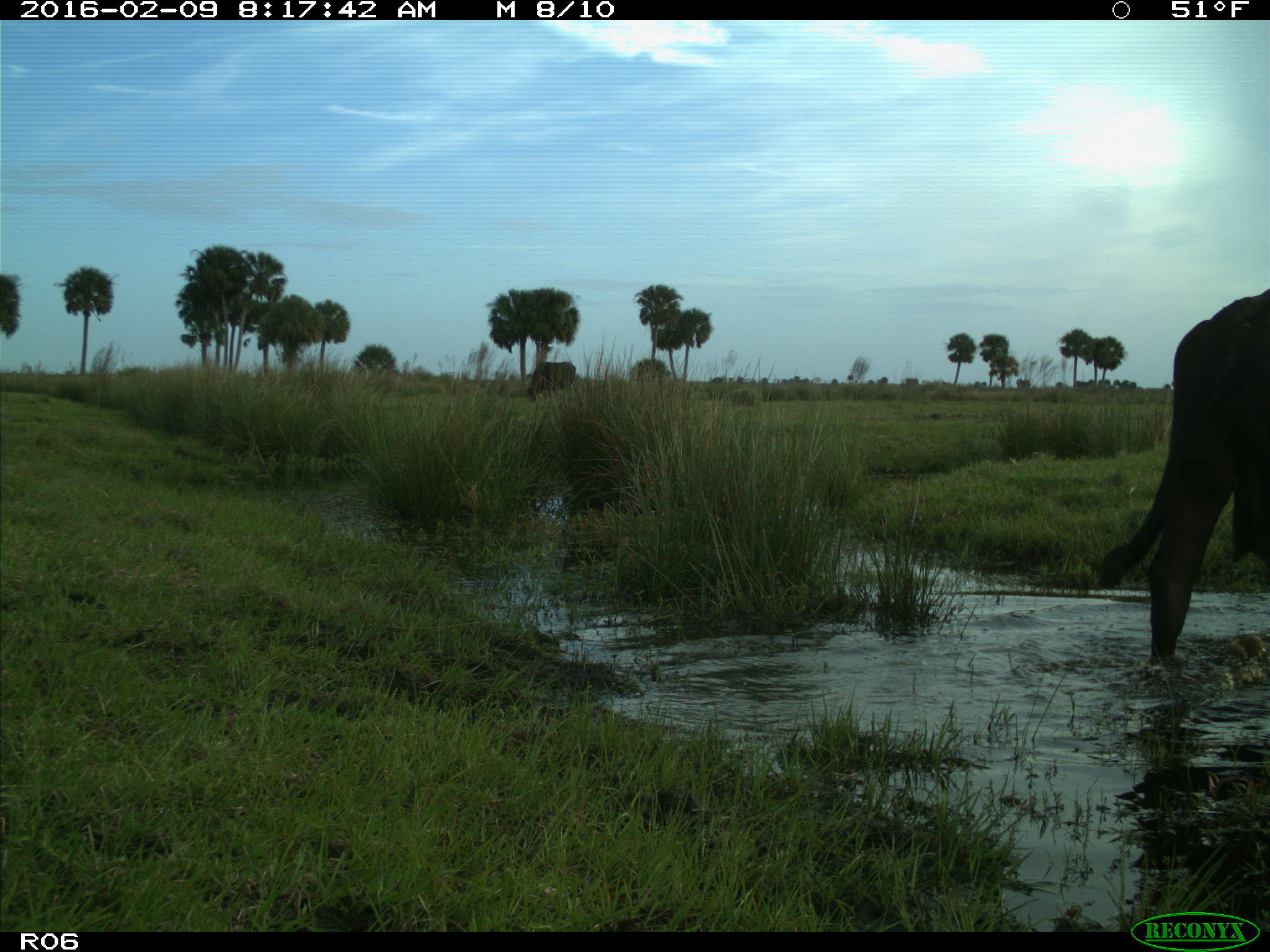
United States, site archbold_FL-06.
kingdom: Animalia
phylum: Chordata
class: Mammalia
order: Artiodactyla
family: Bovidae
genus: Bos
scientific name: Bos taurus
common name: domestic cow